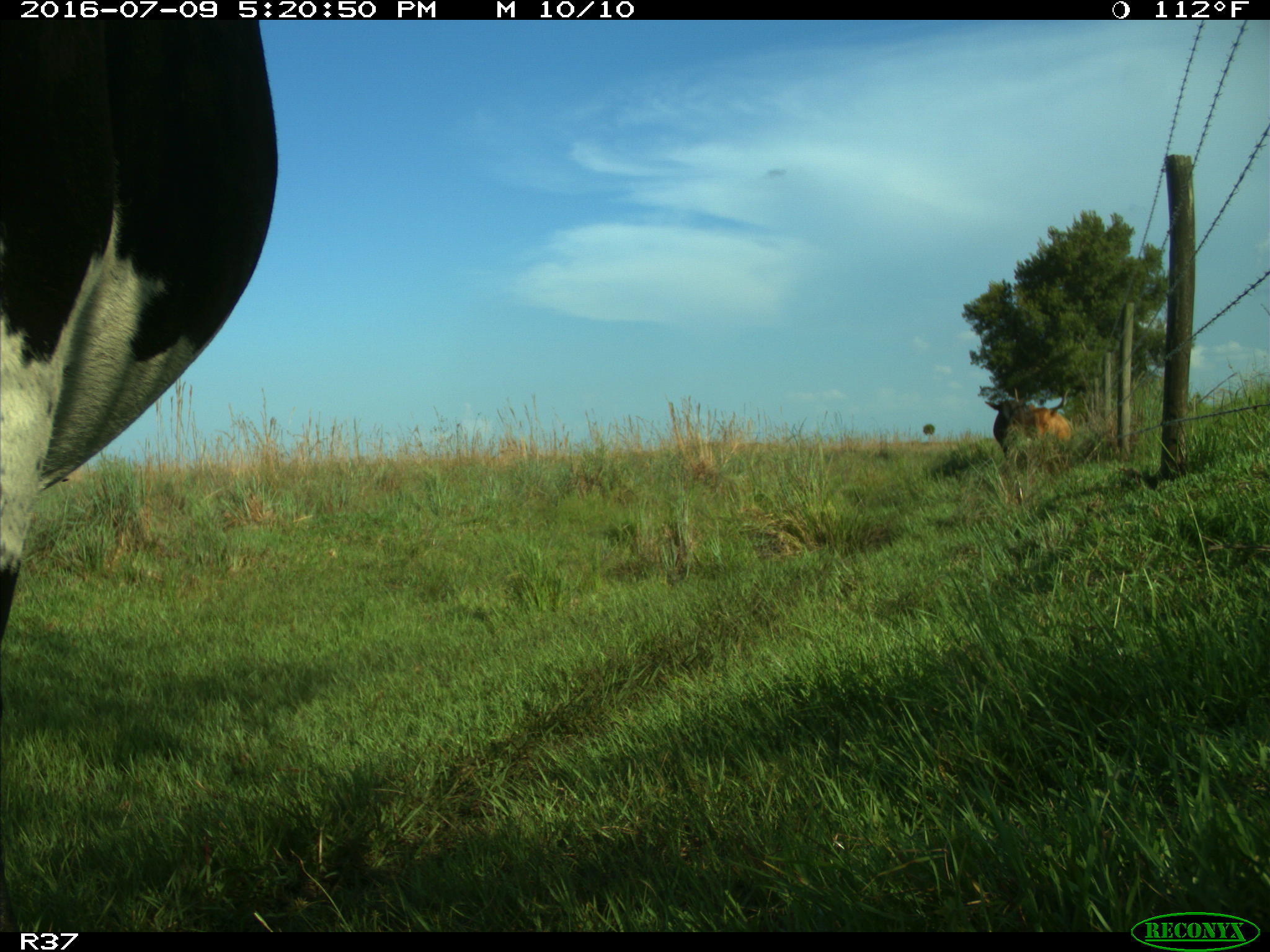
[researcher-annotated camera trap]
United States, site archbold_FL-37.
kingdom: Animalia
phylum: Chordata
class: Mammalia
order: Artiodactyla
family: Bovidae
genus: Bos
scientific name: Bos taurus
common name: domestic cow